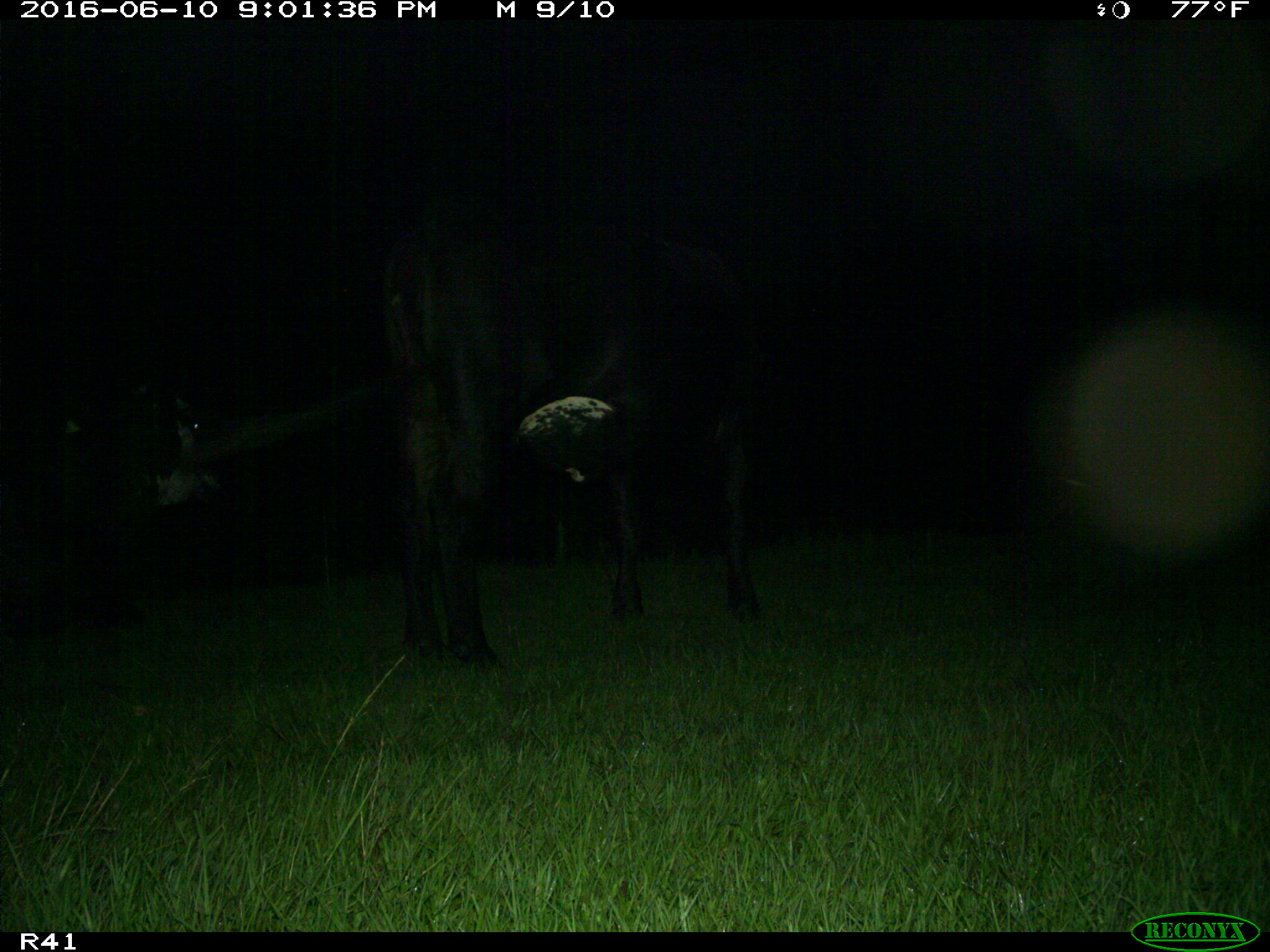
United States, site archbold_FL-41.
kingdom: Animalia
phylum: Chordata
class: Mammalia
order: Artiodactyla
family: Bovidae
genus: Bos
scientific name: Bos taurus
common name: domestic cow